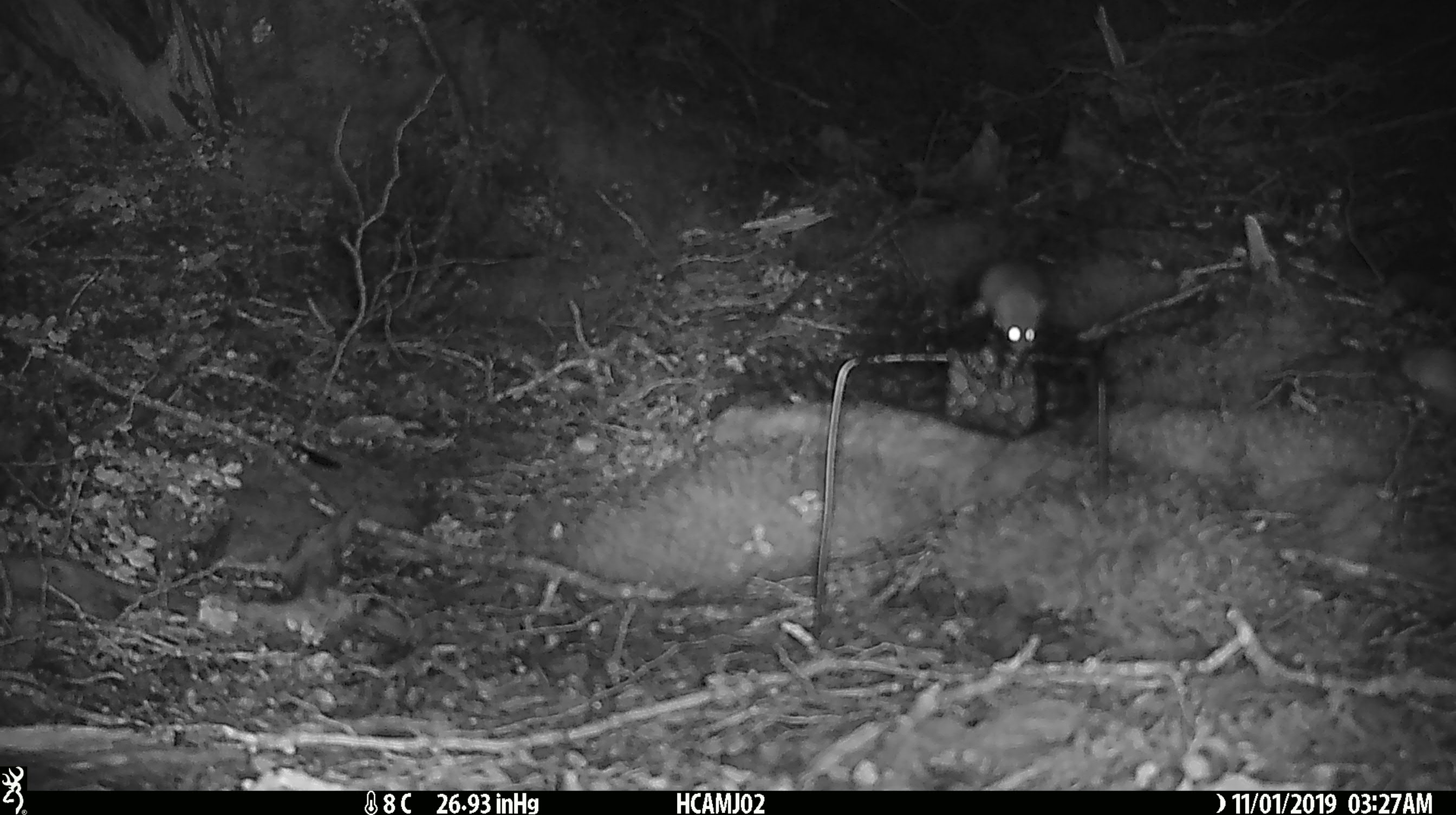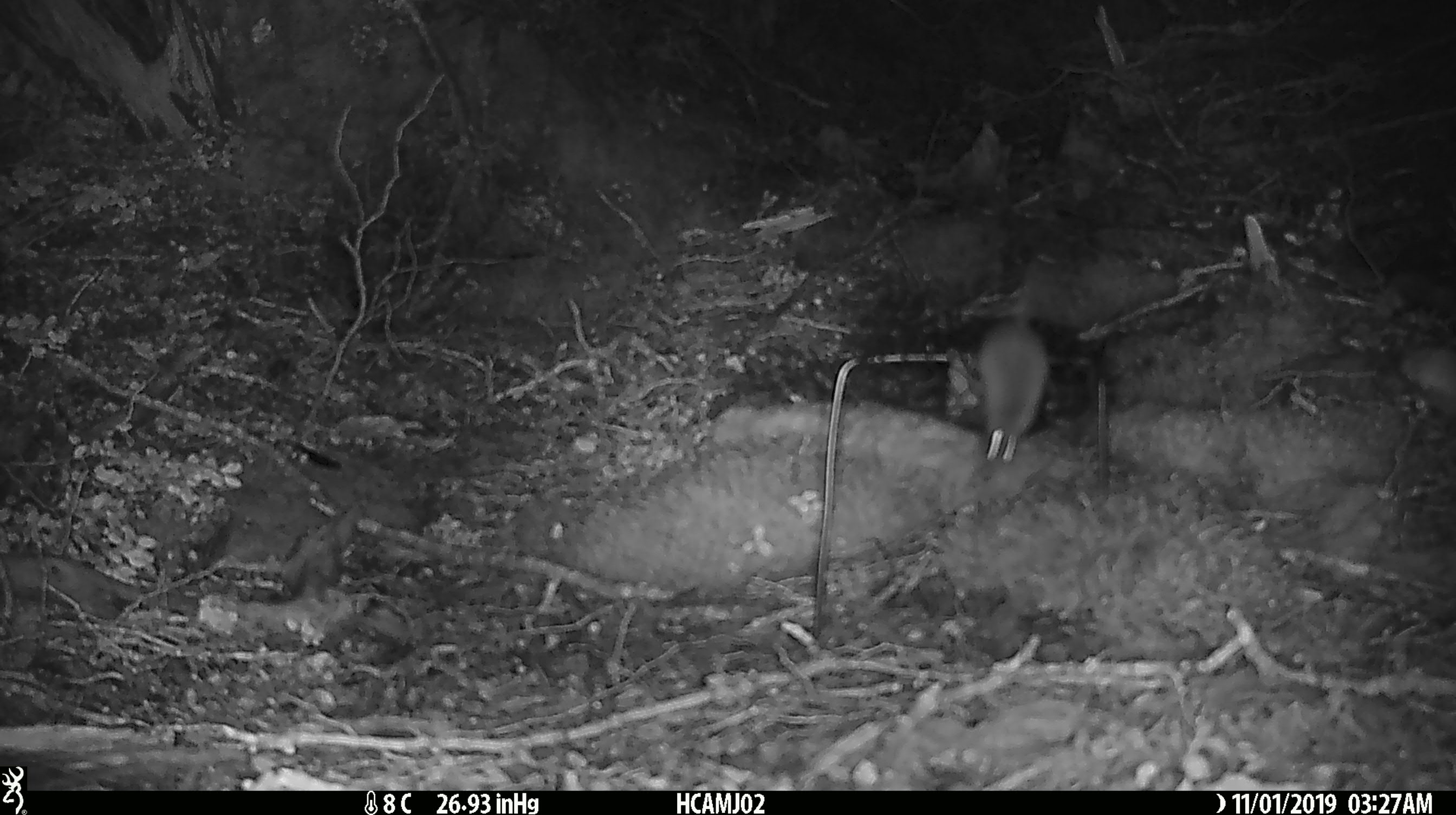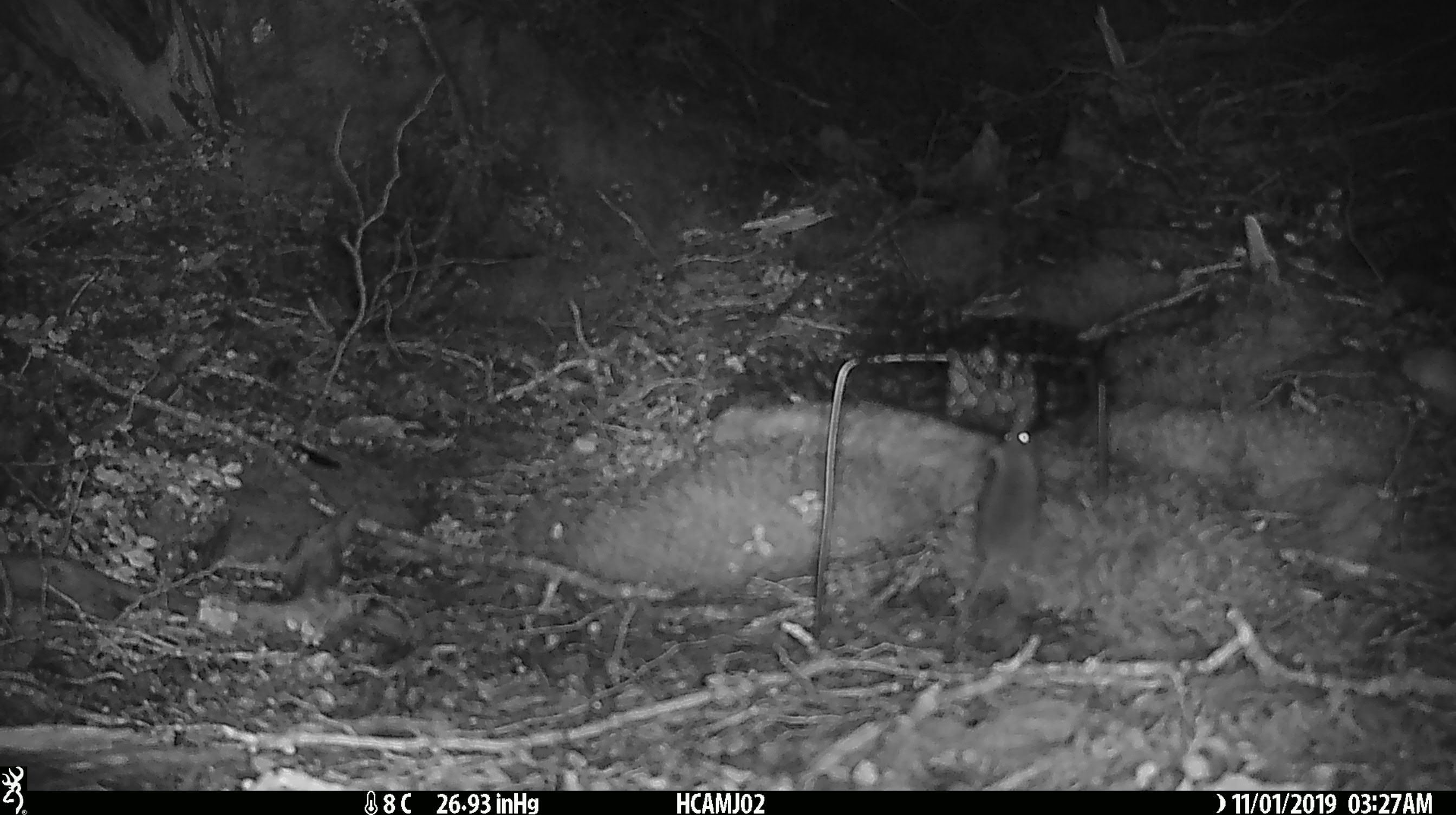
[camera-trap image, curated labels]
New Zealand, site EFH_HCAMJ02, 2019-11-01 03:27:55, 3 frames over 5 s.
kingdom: Animalia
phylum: Chordata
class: Mammalia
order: Rodentia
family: Muridae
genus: Mus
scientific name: Mus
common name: mouse